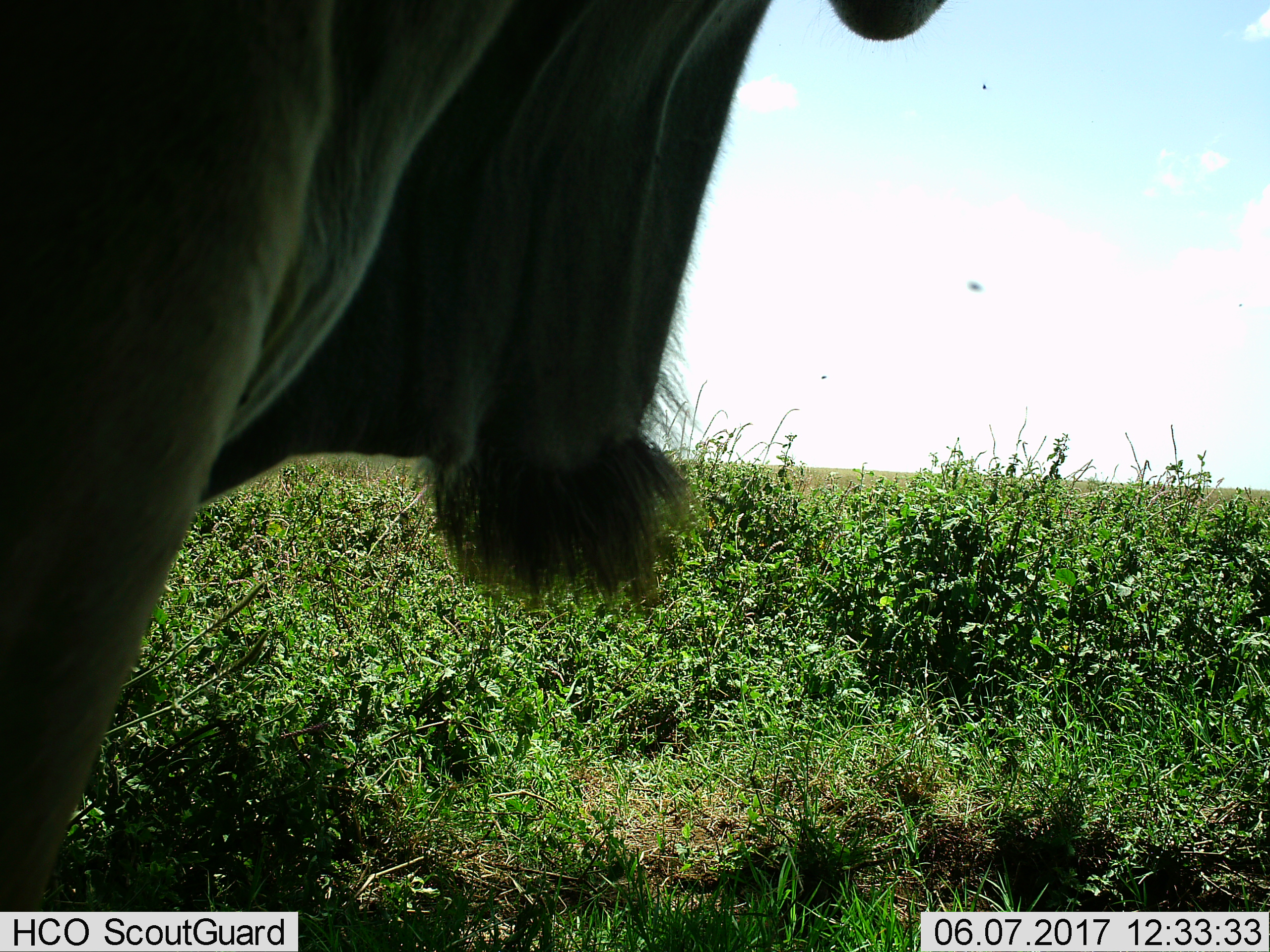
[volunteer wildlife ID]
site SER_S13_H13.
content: unidentified animal